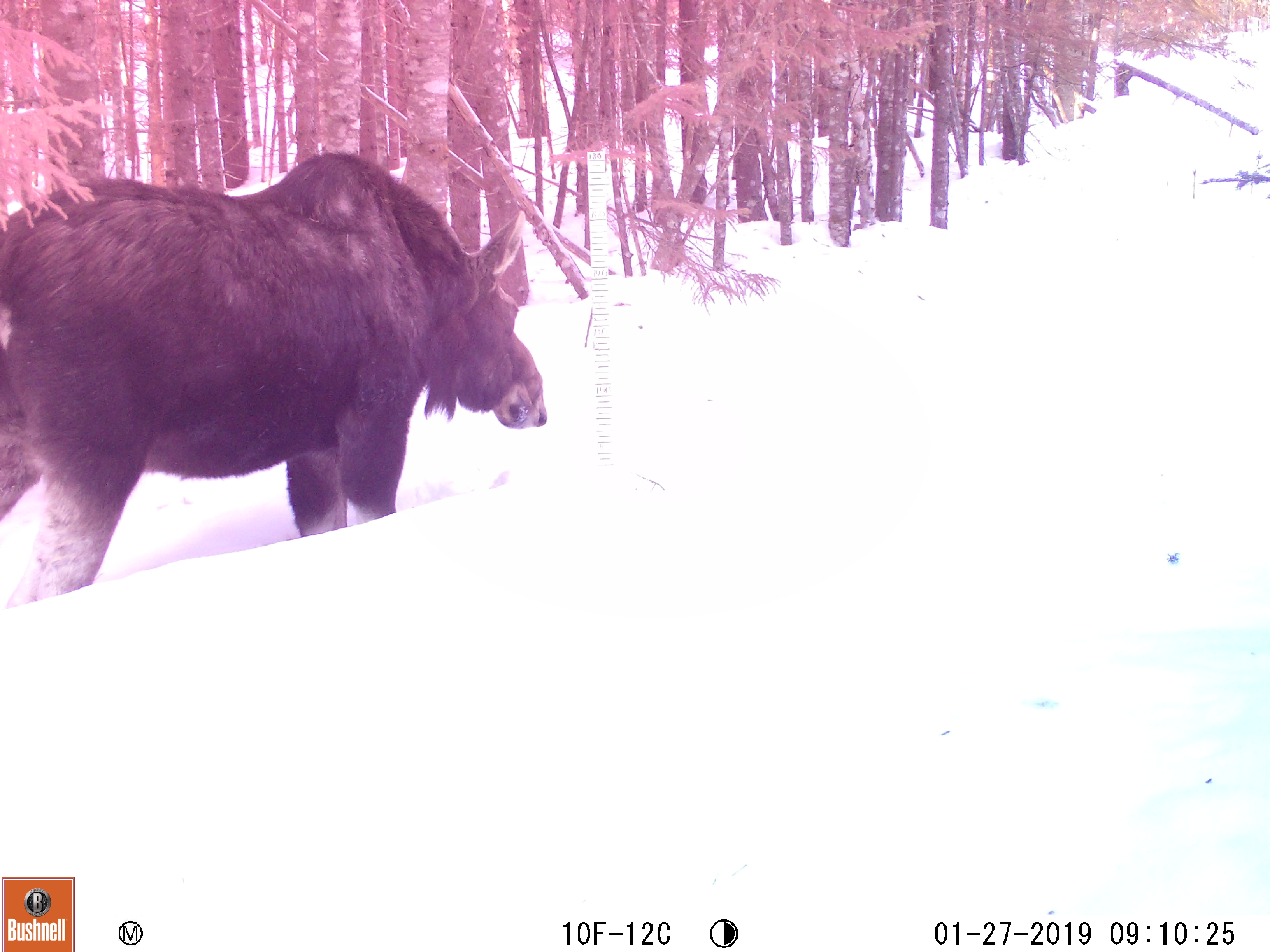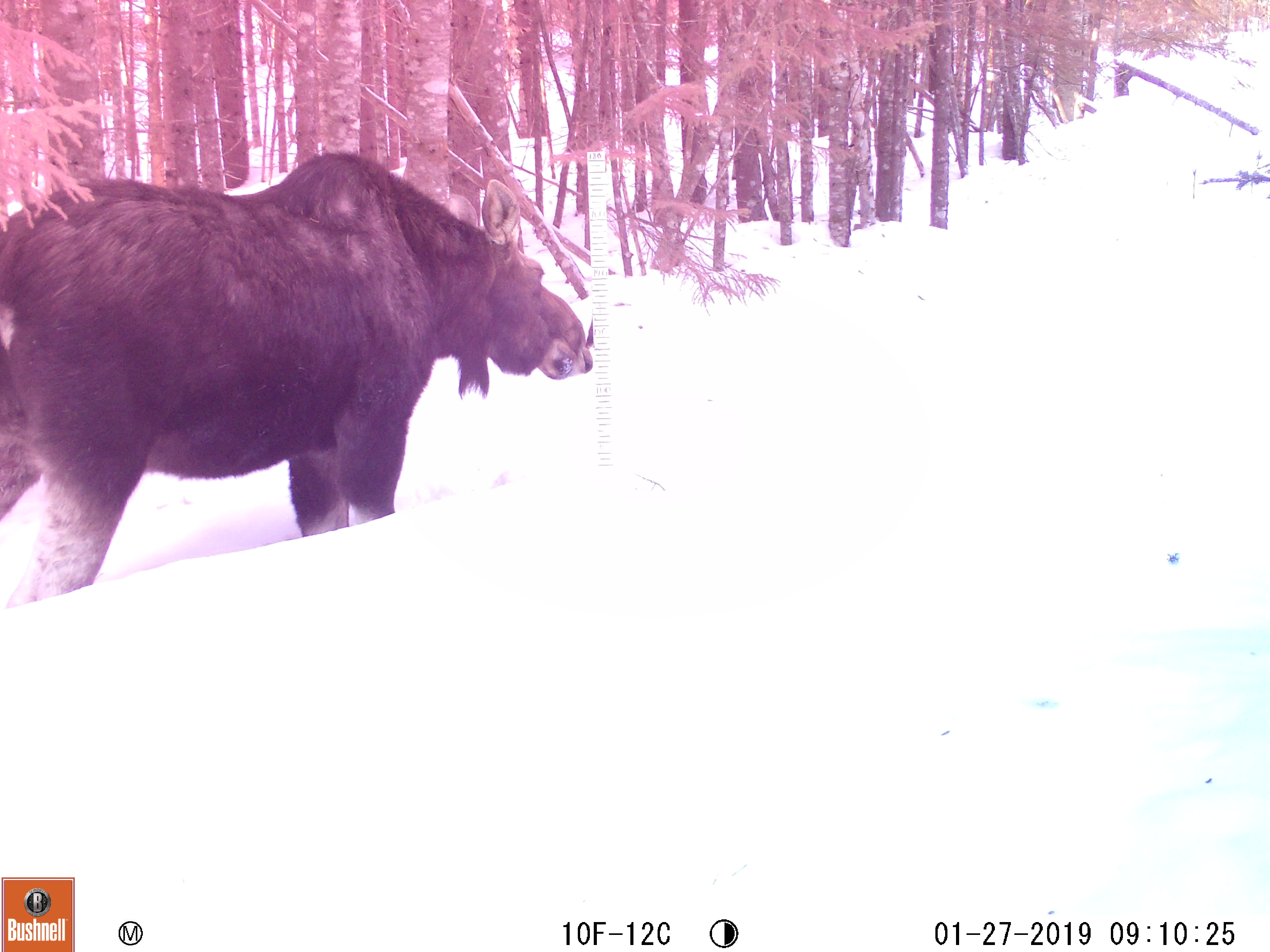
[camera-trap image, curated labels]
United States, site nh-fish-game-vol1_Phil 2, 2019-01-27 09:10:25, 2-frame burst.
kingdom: Animalia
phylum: Chordata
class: Mammalia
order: Artiodactyla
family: Cervidae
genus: Alces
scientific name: Alces alces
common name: moose